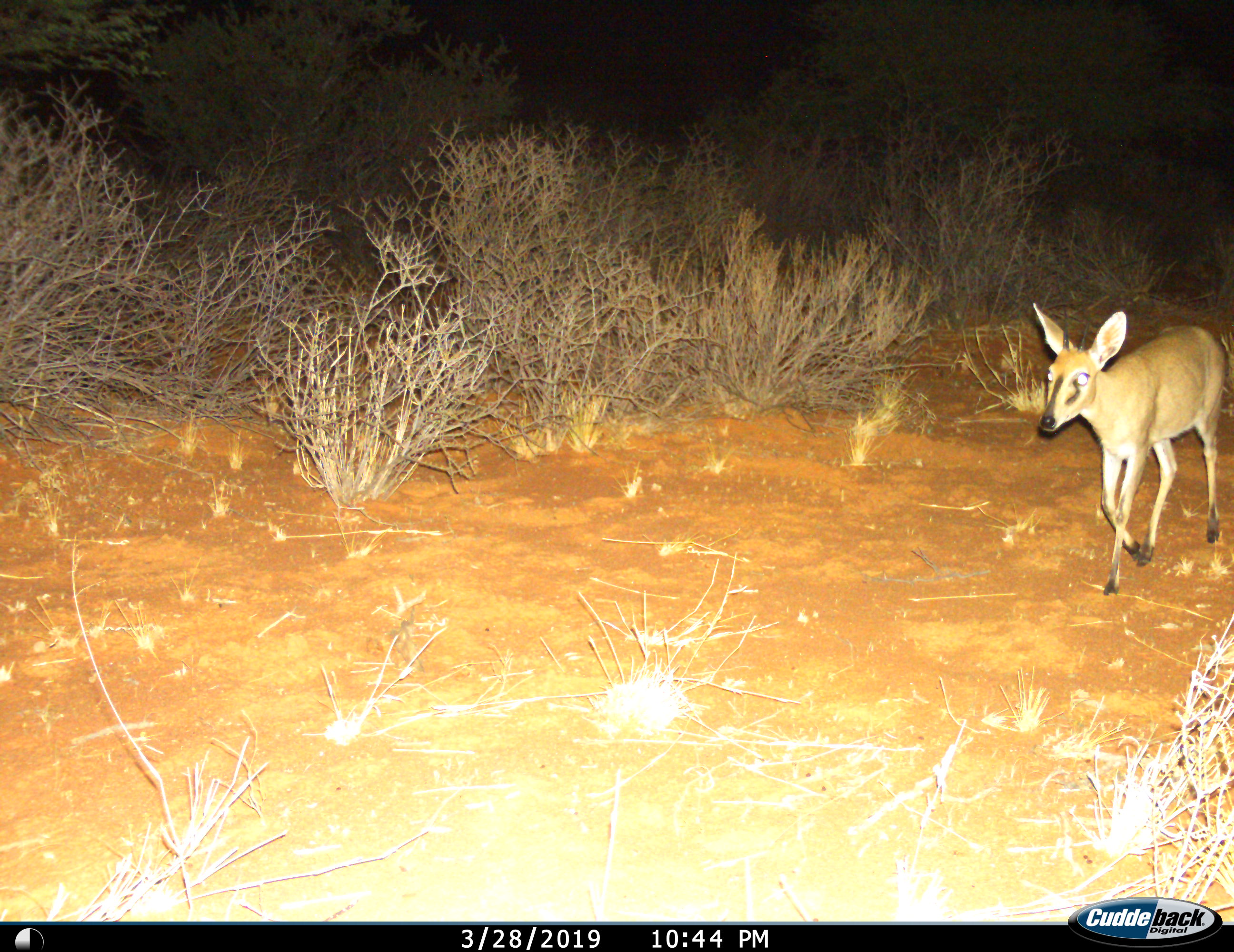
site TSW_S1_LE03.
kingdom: Animalia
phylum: Chordata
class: Mammalia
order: Artiodactyla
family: Bovidae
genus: Sylvicapra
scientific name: Sylvicapra grimmia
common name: common duiker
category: duikercommongrey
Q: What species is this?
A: Duikercommongrey (common duiker) (Sylvicapra grimmia).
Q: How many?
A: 1.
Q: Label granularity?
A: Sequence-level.